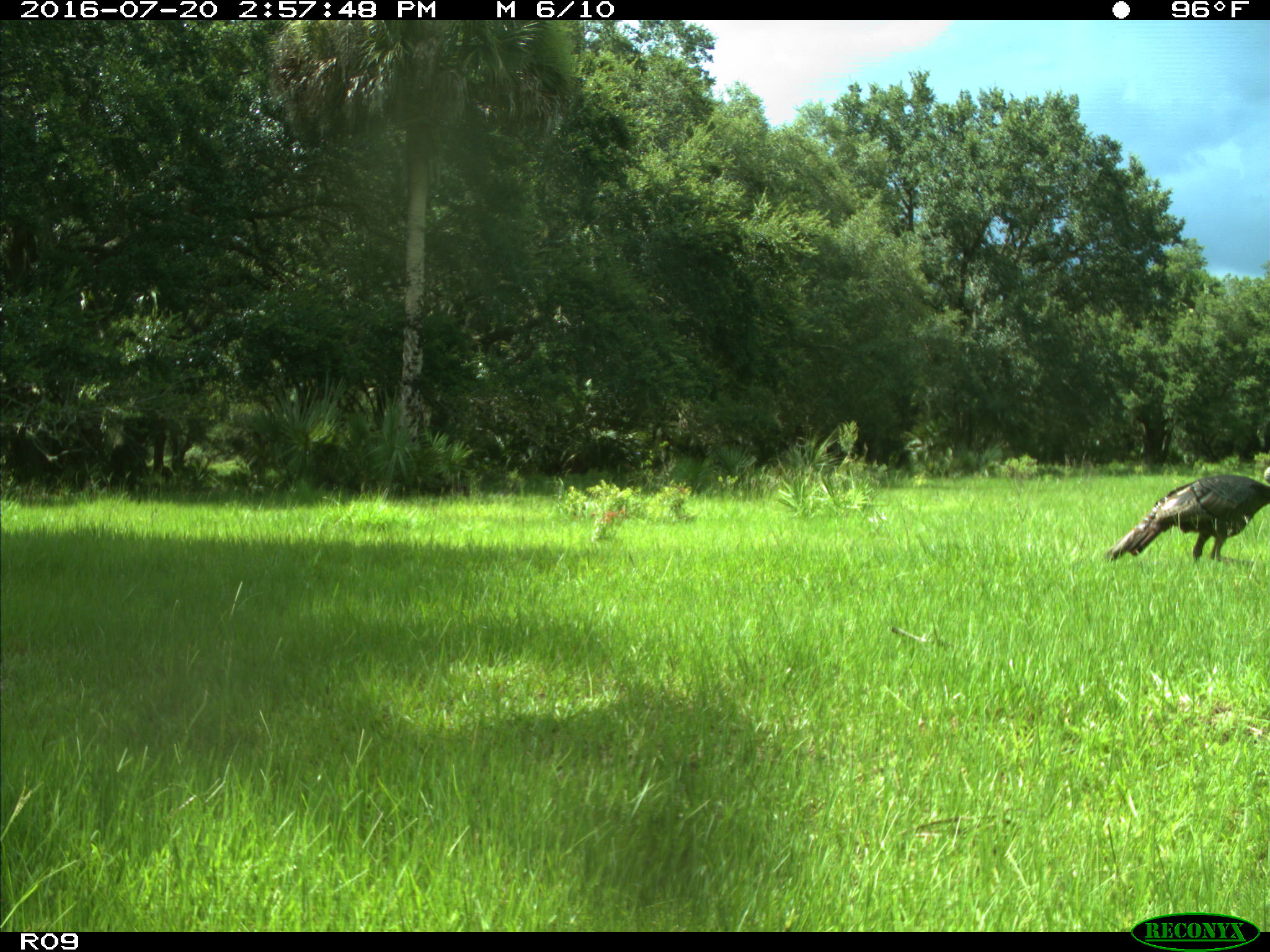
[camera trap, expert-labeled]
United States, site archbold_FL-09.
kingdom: Animalia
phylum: Chordata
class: Aves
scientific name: Aves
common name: birds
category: unidentified bird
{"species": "unidentified bird (birds) (Aves)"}